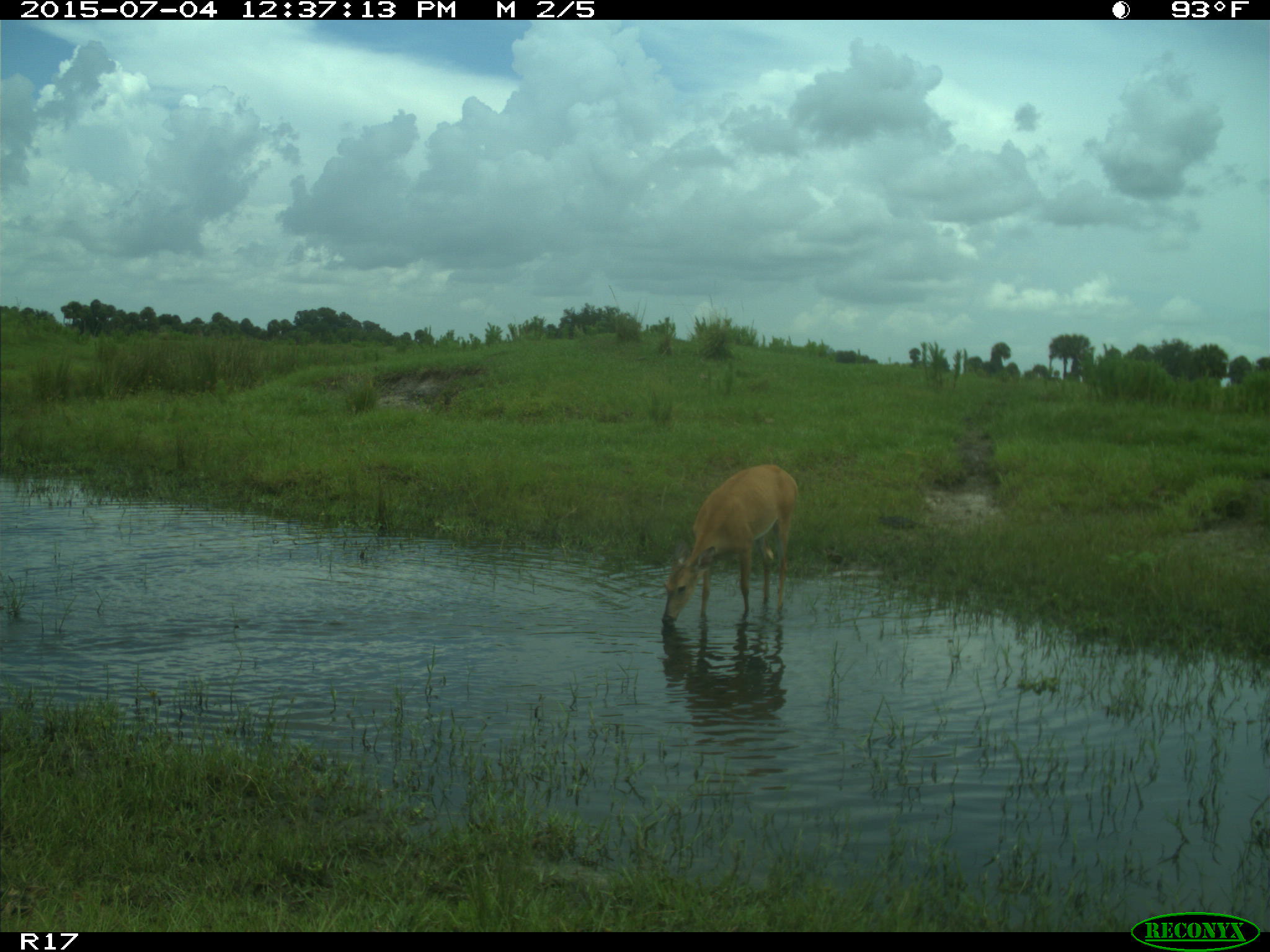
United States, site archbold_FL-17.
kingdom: Animalia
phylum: Chordata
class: Mammalia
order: Artiodactyla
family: Cervidae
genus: Odocoileus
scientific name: Odocoileus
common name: deer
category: unidentified deer